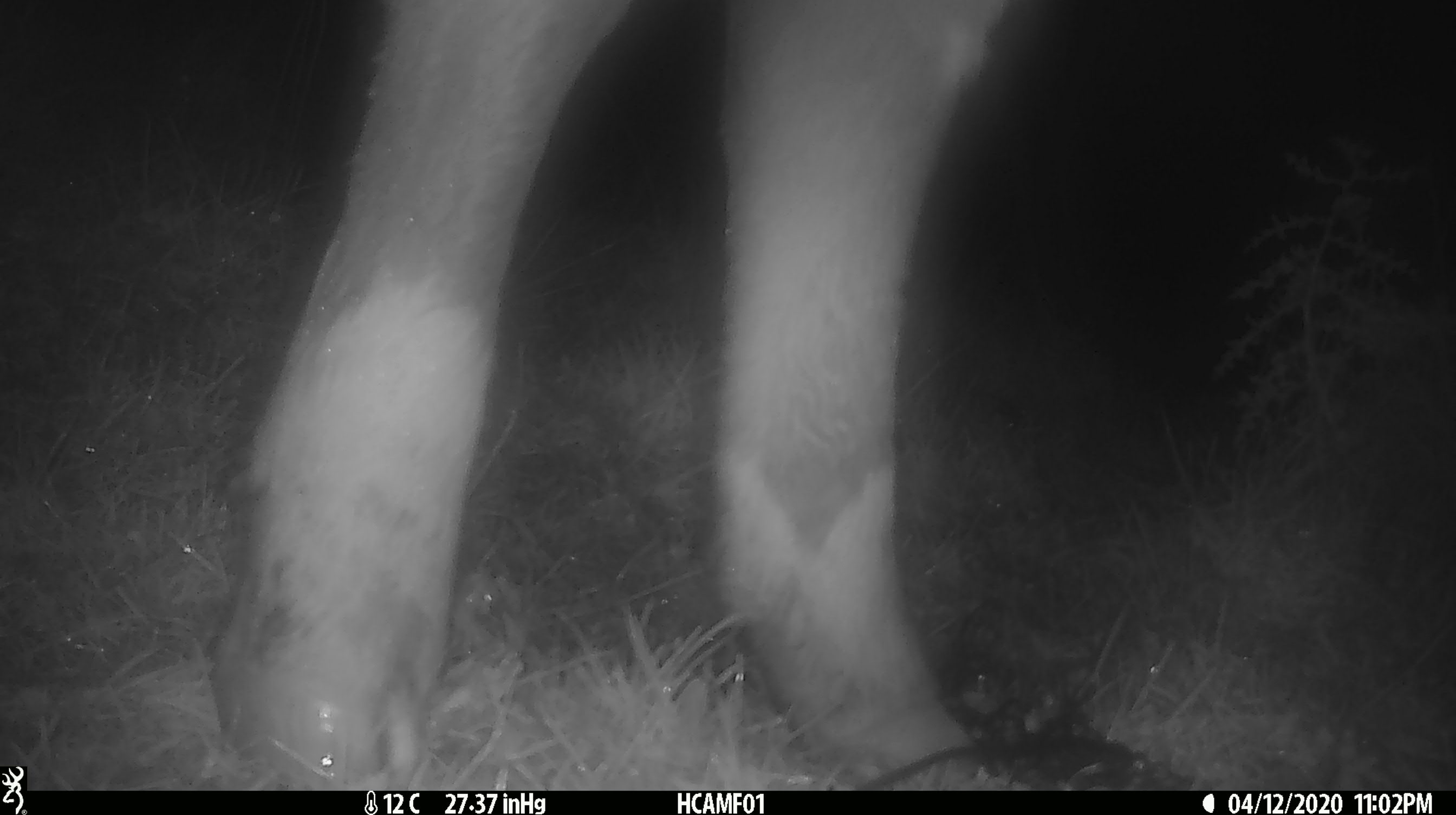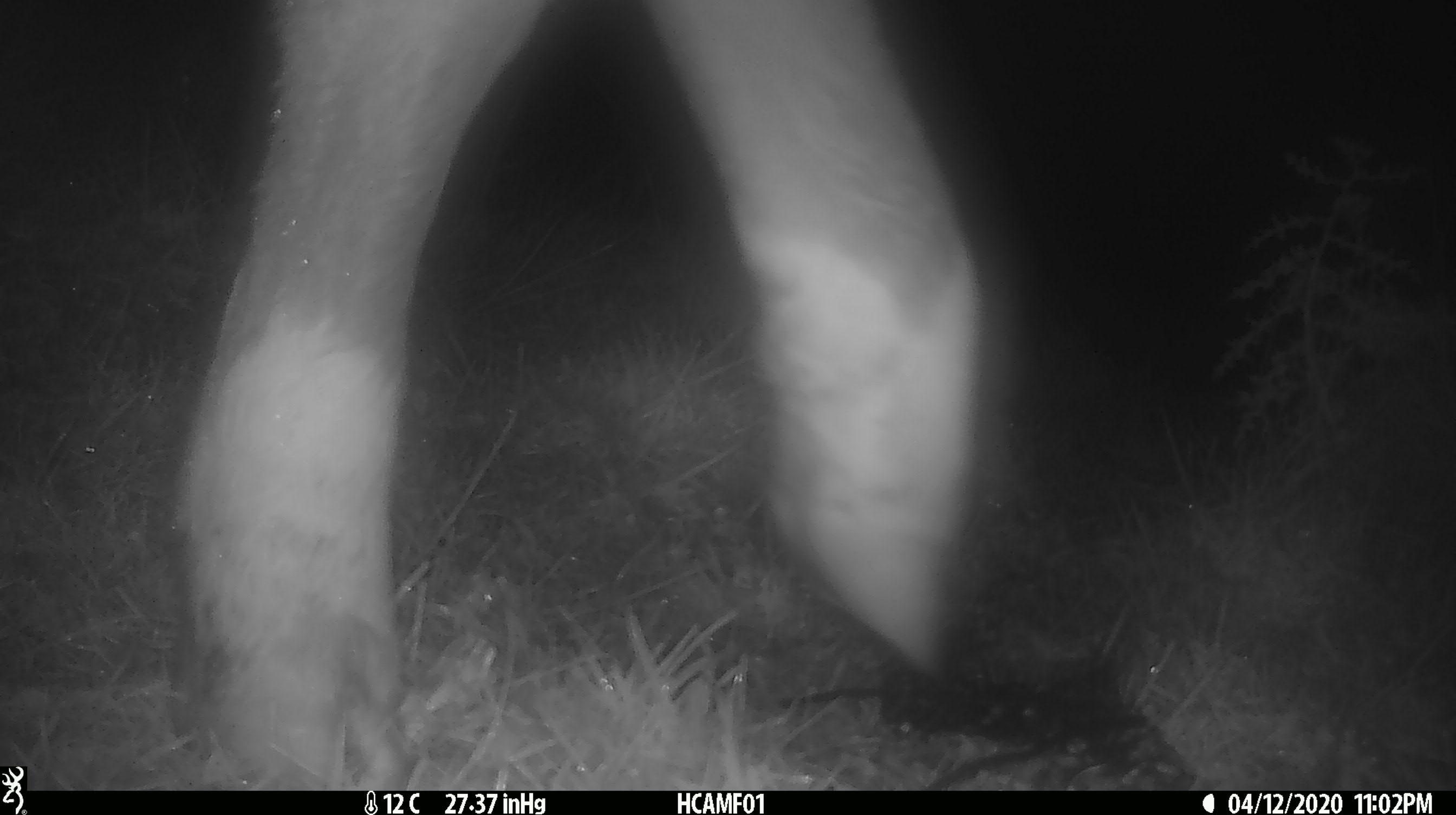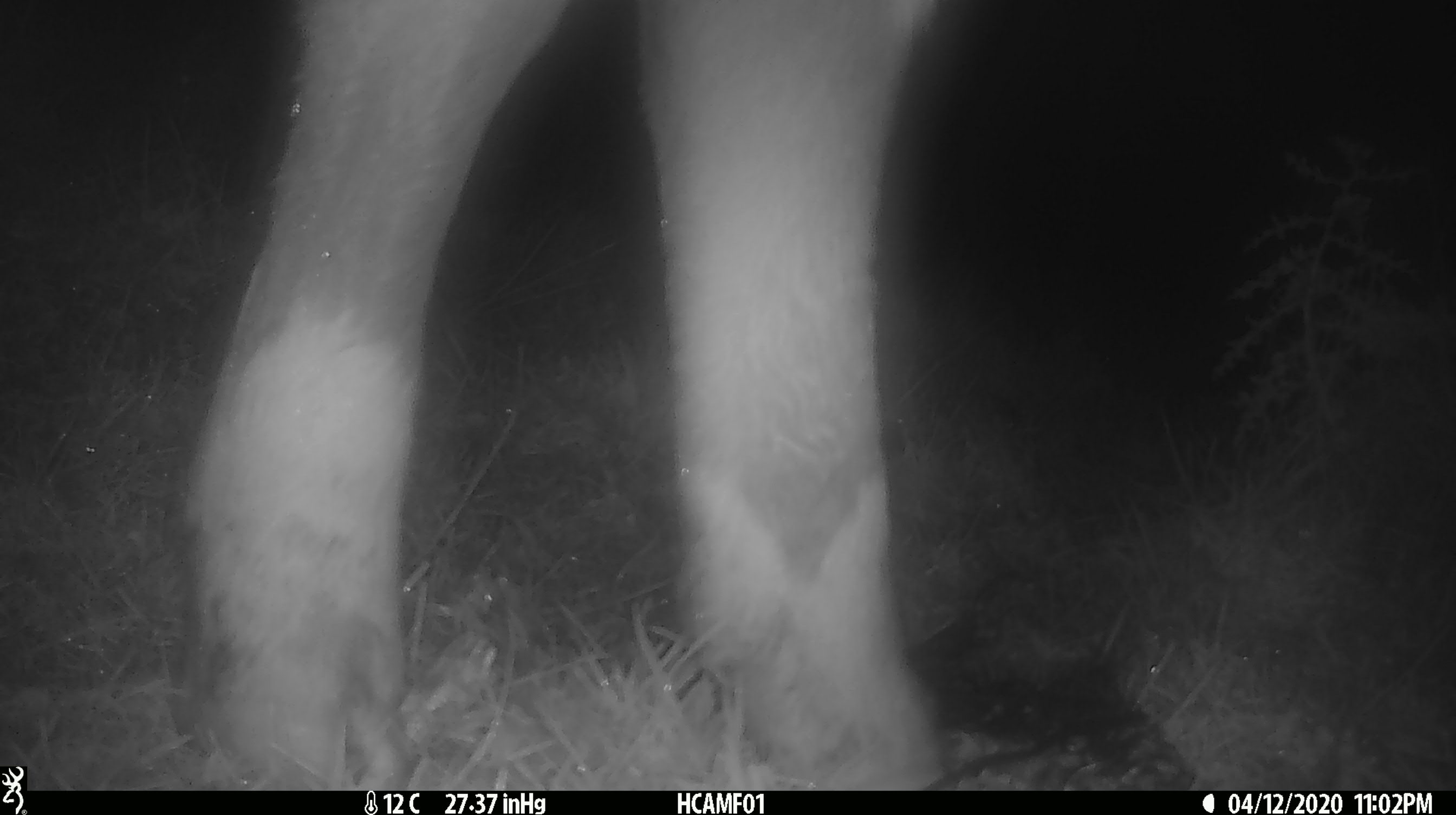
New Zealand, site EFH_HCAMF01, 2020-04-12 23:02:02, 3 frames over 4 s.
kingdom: Animalia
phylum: Chordata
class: Mammalia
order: Artiodactyla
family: Bovidae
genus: Bos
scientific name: Bos taurus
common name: domestic cow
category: cow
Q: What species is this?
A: Cow (domestic cow) (Bos taurus).